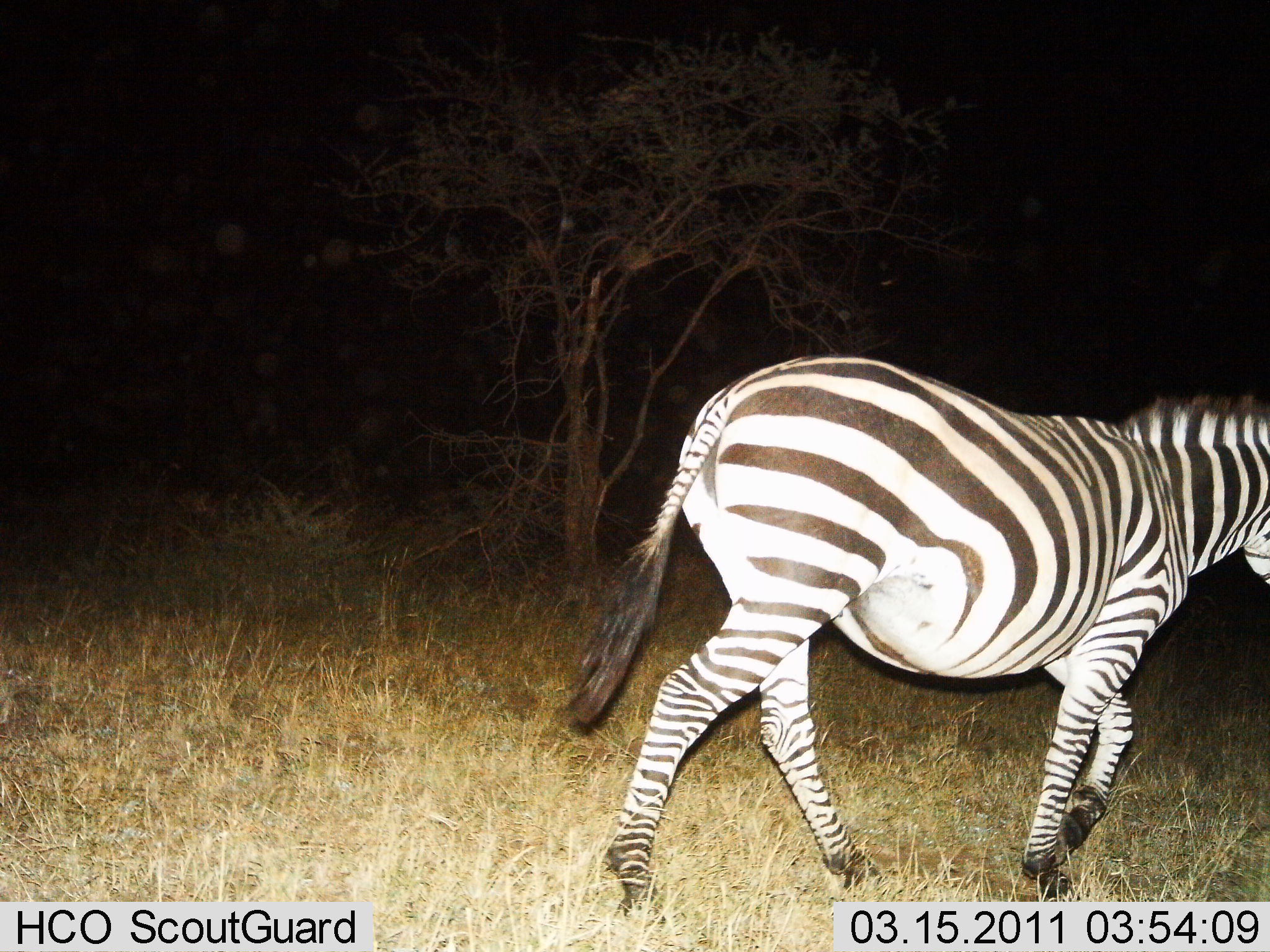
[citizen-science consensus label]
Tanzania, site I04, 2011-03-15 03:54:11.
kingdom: Animalia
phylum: Chordata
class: Mammalia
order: Perissodactyla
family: Equidae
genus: Equus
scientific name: Equus quagga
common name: plains zebra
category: zebra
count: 1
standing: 8%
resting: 0%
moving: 100%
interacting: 0%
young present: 0%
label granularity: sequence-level